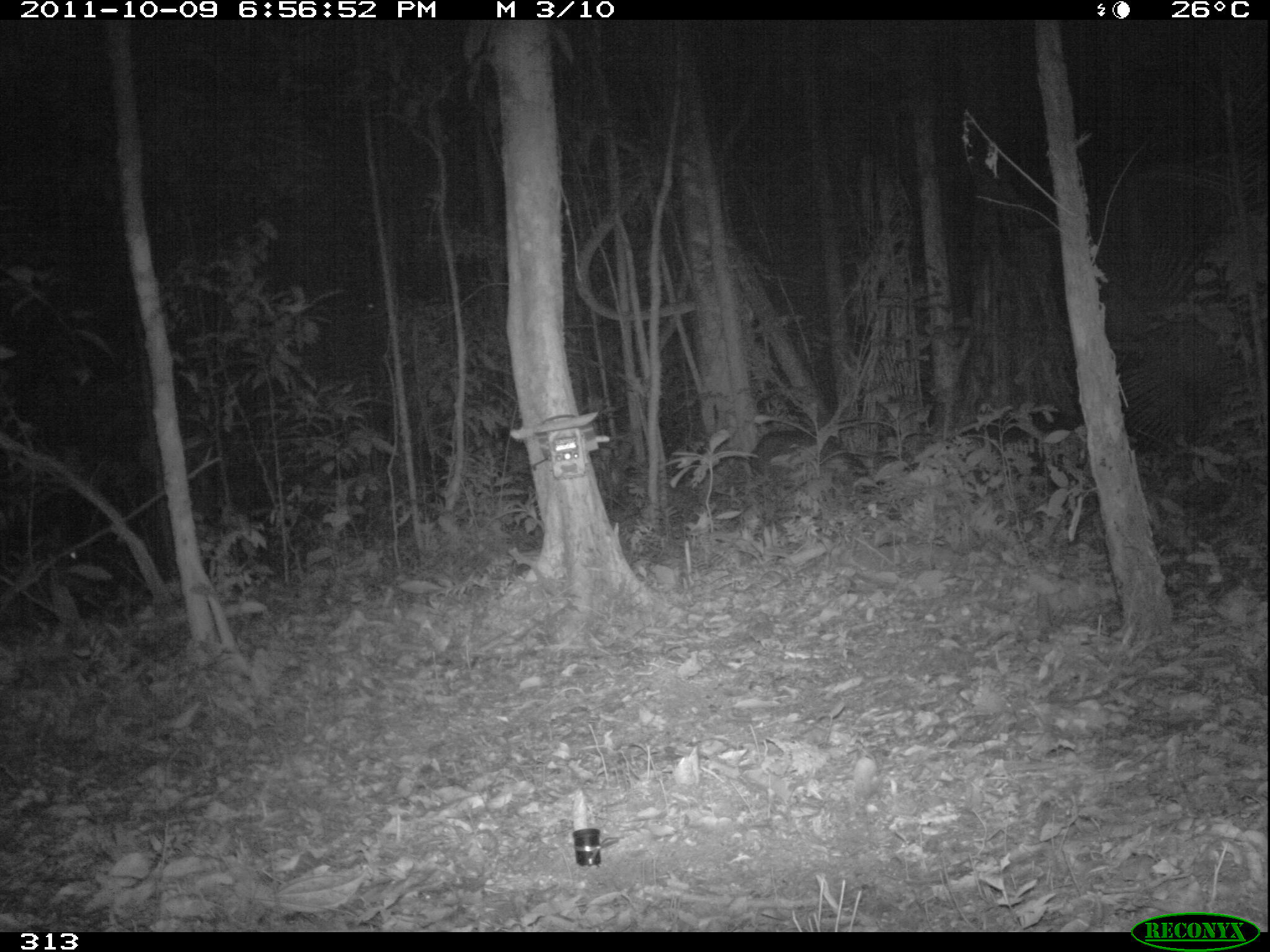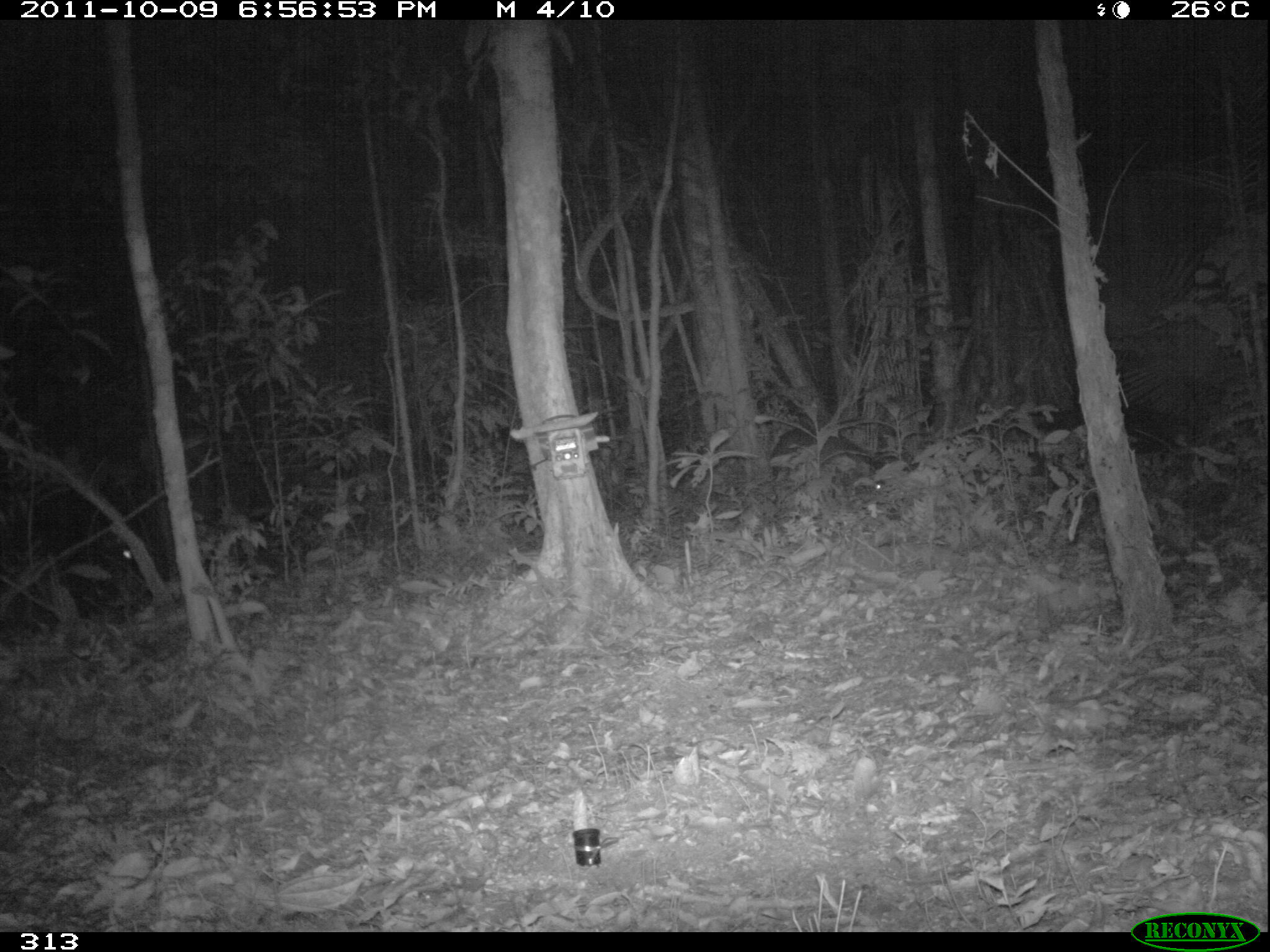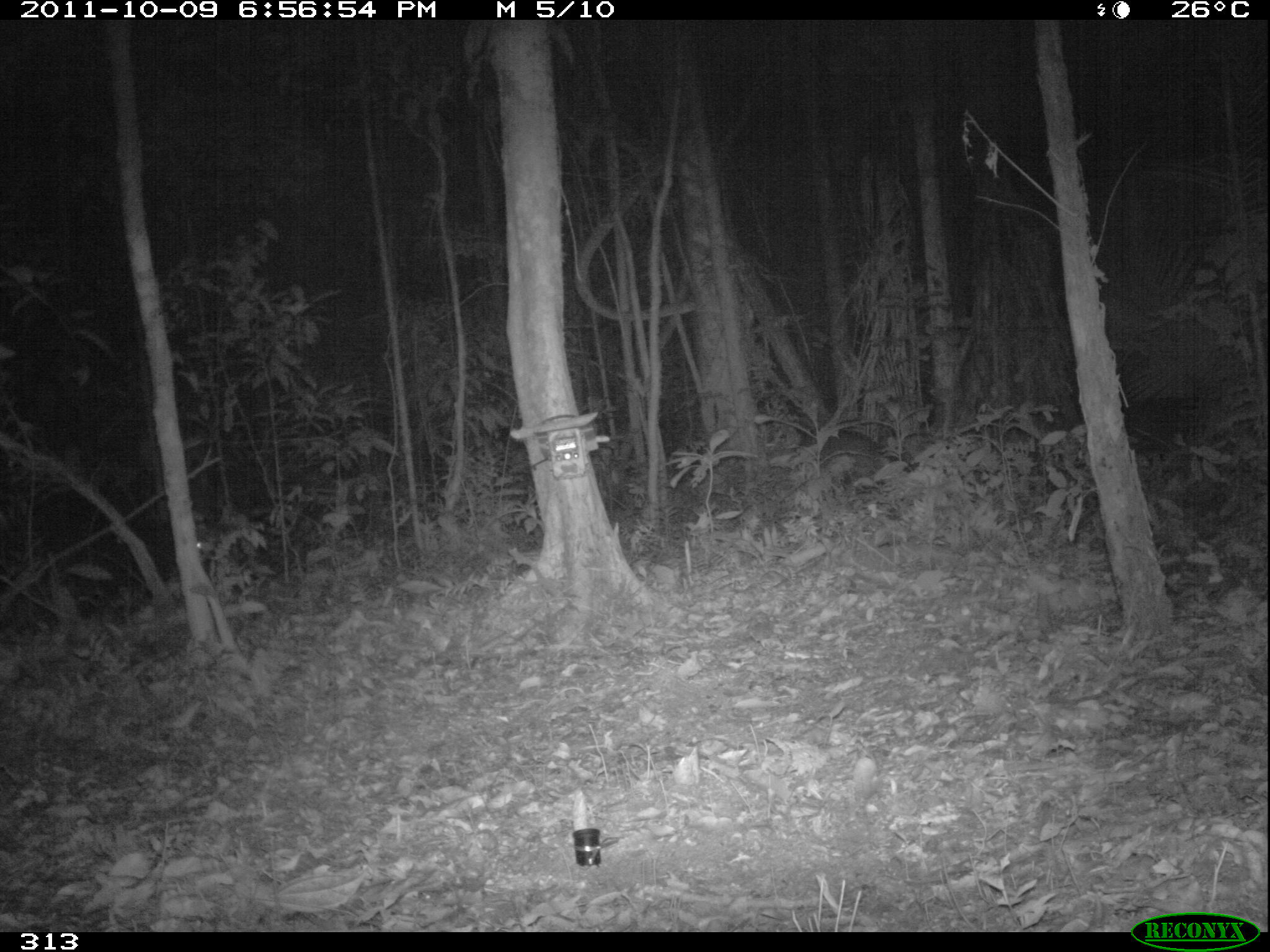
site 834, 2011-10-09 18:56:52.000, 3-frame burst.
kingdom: Animalia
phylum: Chordata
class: Mammalia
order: Artiodactyla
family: Tayassuidae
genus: Tayassu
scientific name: Tayassu pecari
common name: white-lipped peccary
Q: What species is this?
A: Tayassu pecari (white-lipped peccary).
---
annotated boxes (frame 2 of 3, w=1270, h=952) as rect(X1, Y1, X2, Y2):
tayassu pecari: rect(770, 425, 879, 501)